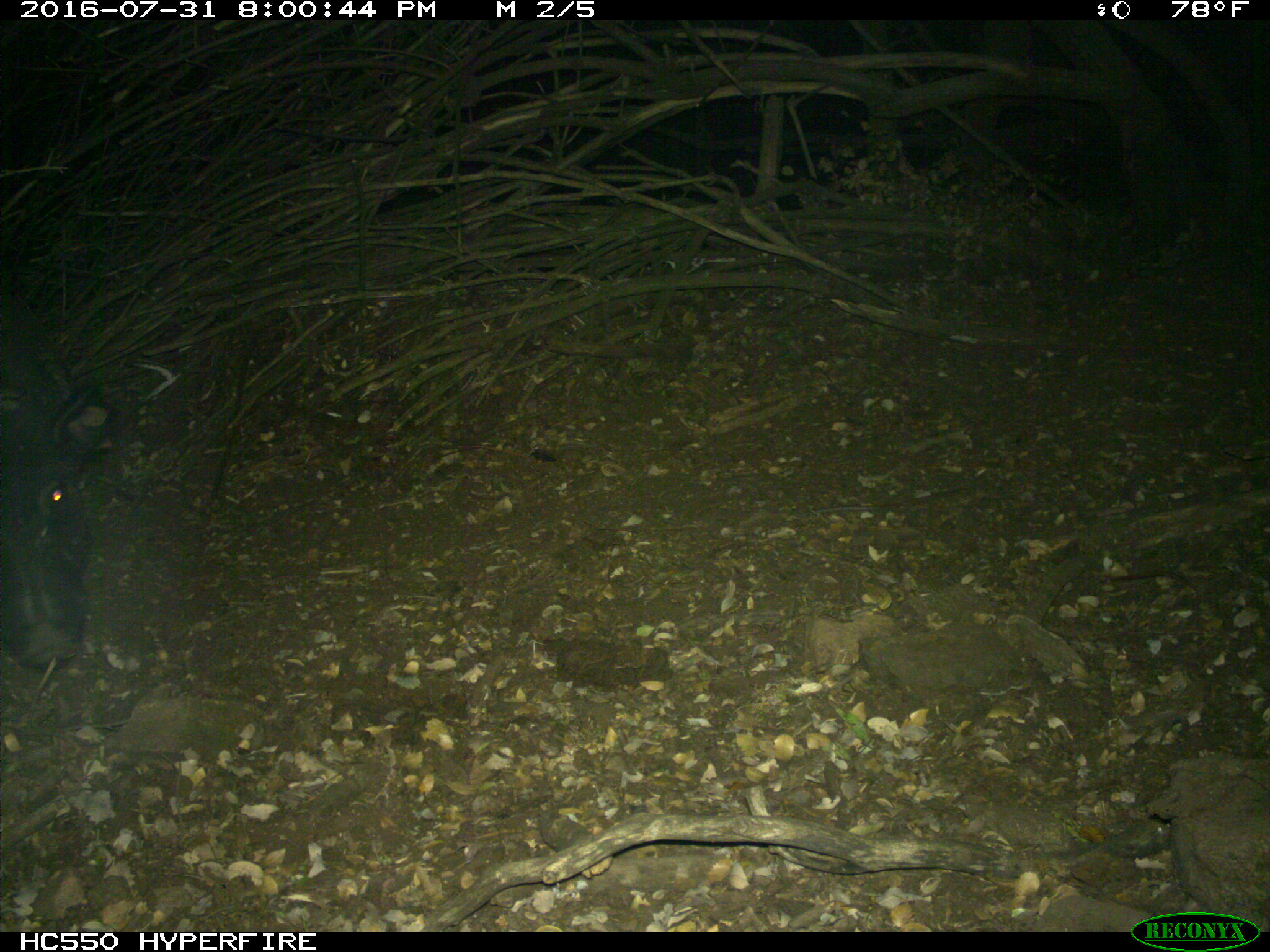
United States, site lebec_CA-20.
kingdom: Animalia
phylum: Chordata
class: Mammalia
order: Artiodactyla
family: Suidae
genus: Sus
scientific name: Sus scrofa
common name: wild boar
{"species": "Sus scrofa (wild boar)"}